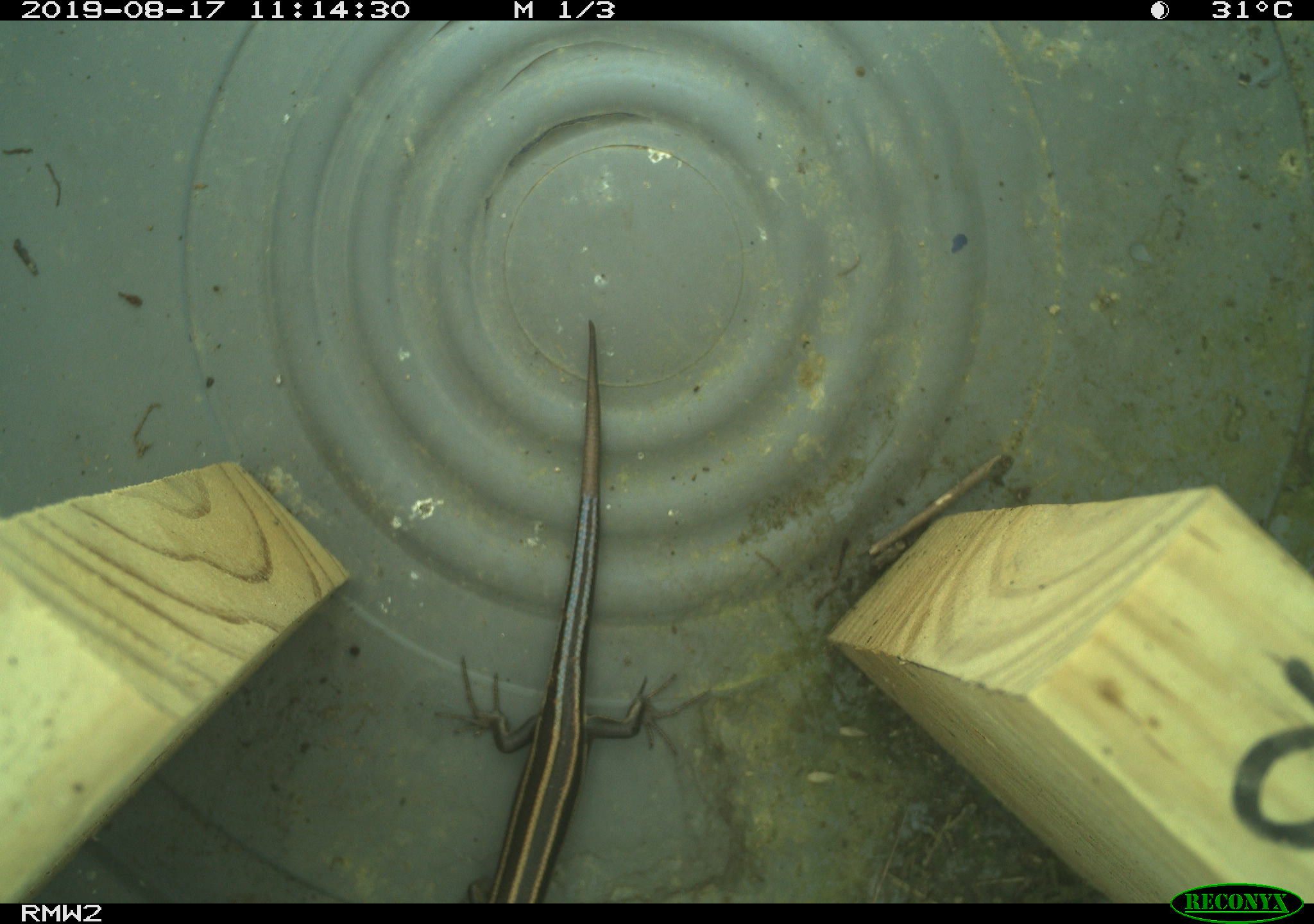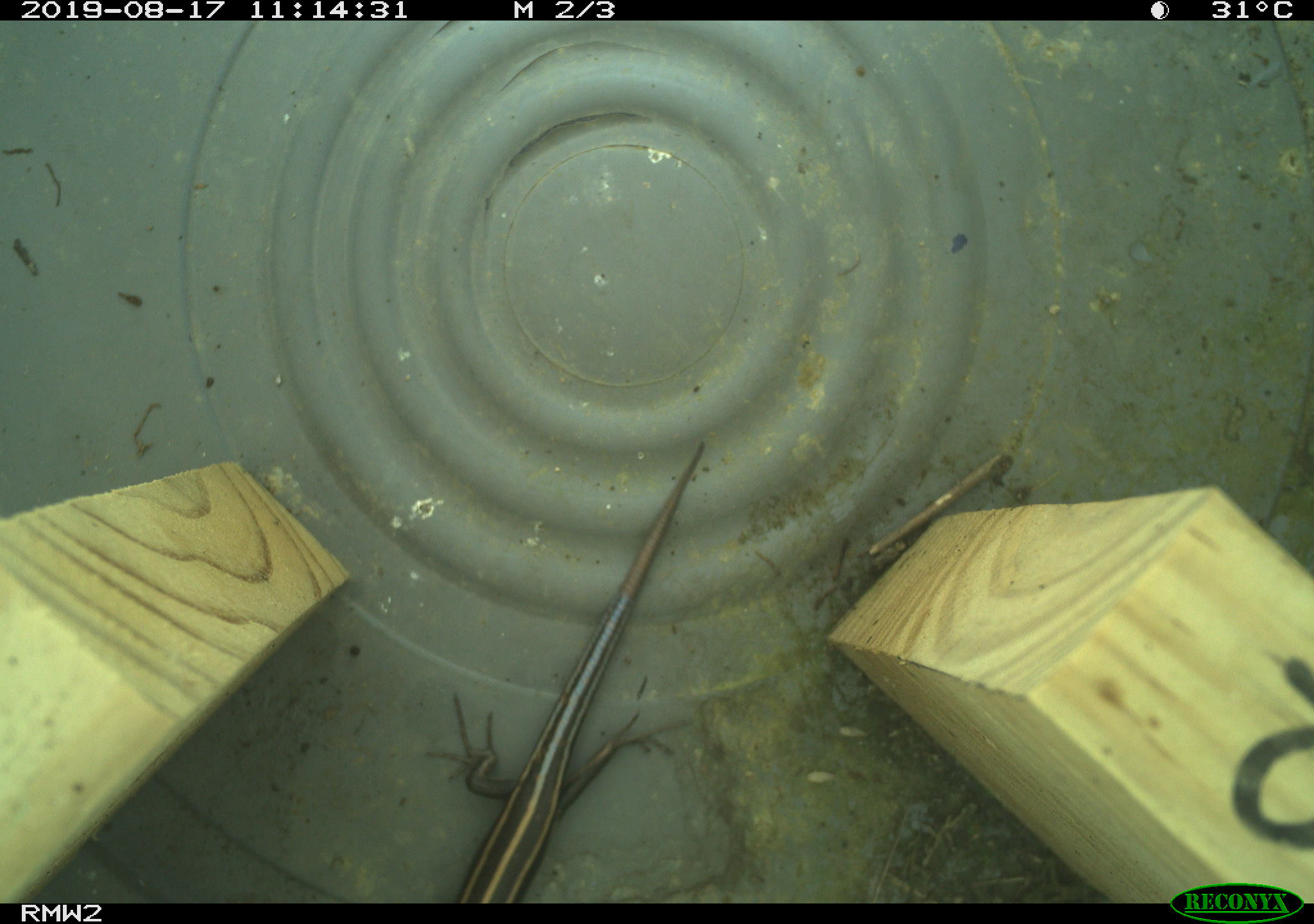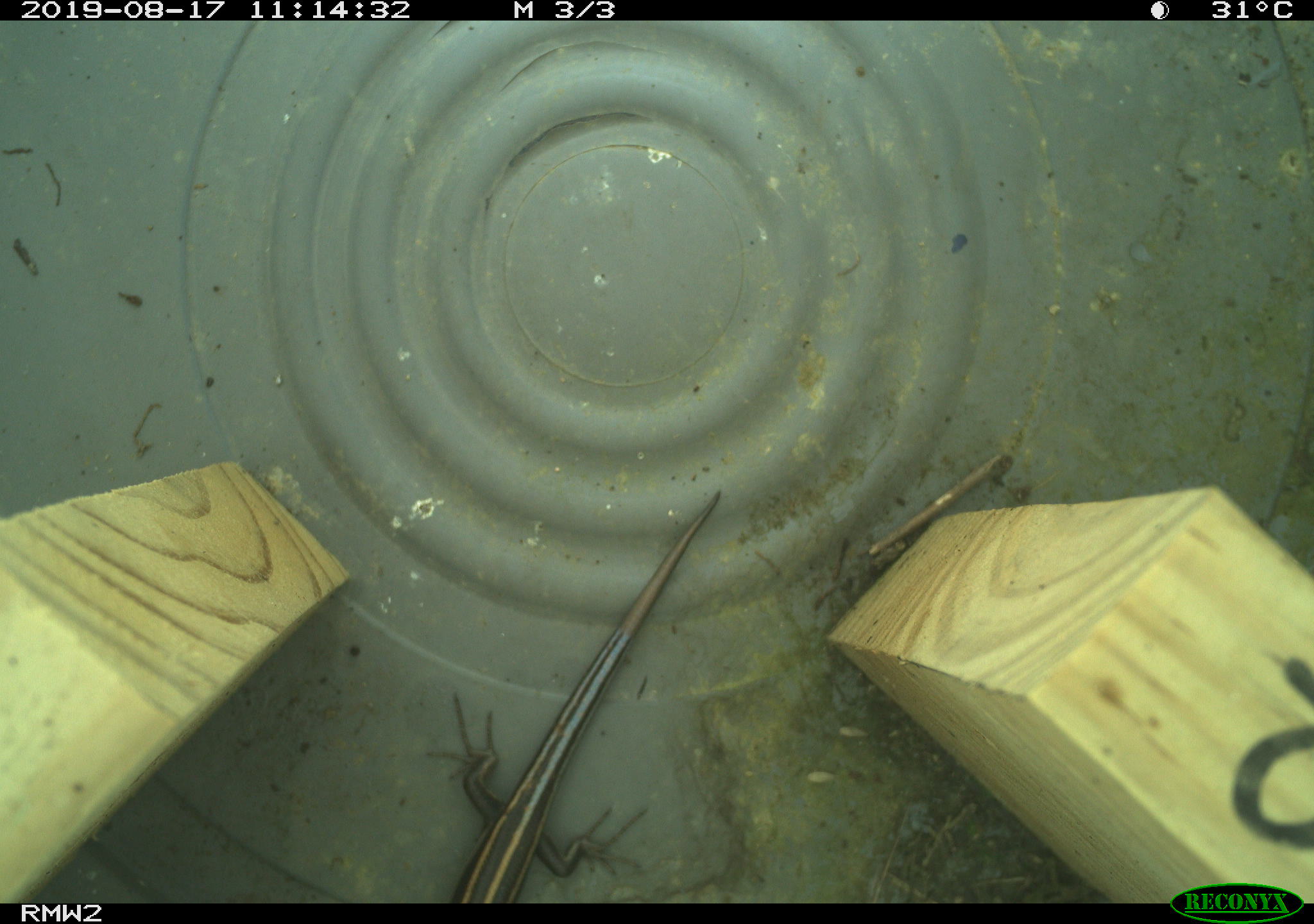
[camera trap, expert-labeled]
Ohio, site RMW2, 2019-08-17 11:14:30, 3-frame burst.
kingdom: Animalia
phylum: Chordata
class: Reptilia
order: Squamata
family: Scincidae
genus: Plestiodon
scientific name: Plestiodon fasciatus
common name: common five-lined skink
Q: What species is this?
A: Common five-lined skink (Plestiodon fasciatus).